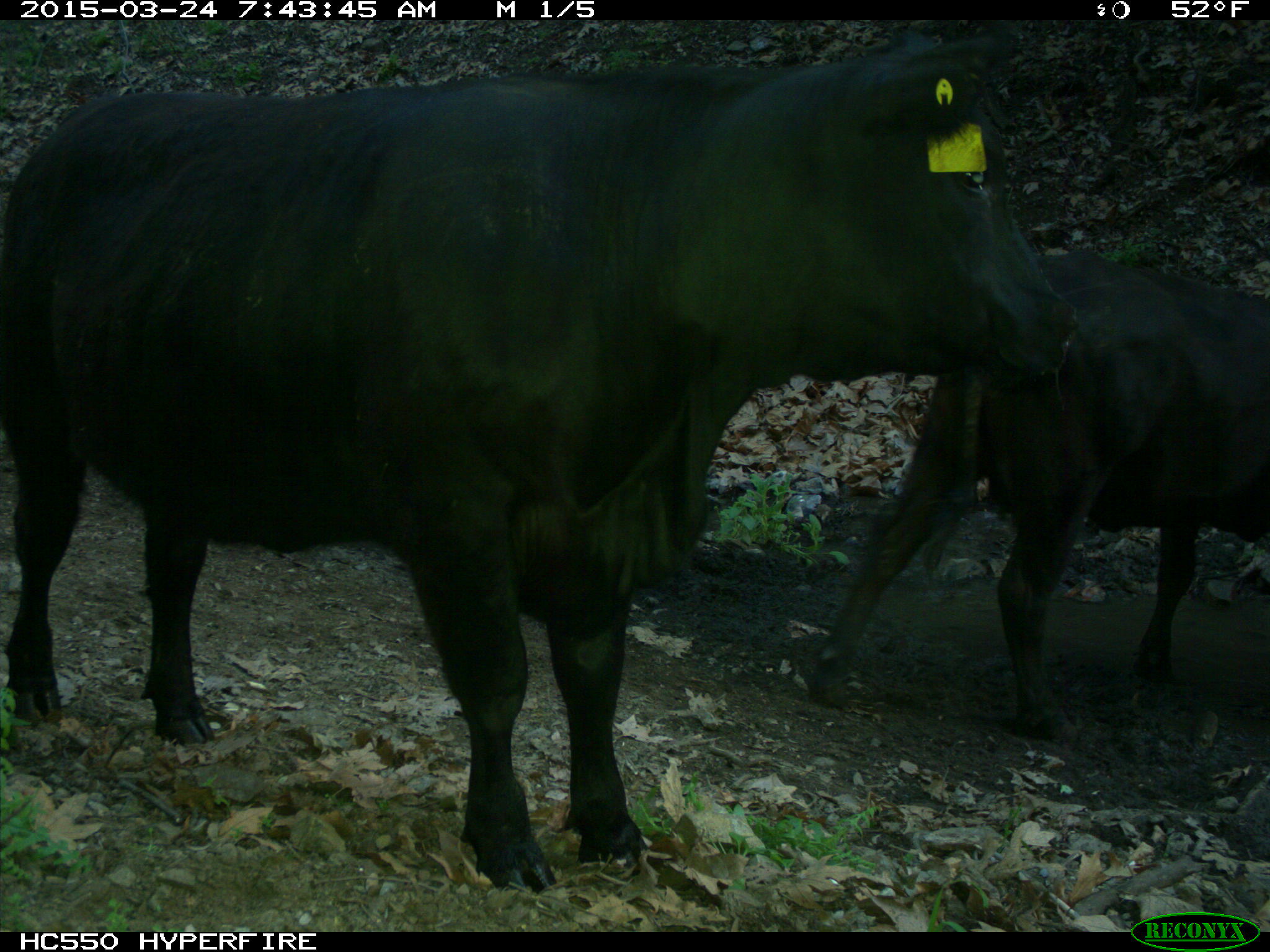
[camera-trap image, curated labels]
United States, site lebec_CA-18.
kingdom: Animalia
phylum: Chordata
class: Mammalia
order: Artiodactyla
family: Bovidae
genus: Bos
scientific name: Bos taurus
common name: domestic cow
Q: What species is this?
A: Bos taurus (domestic cow).